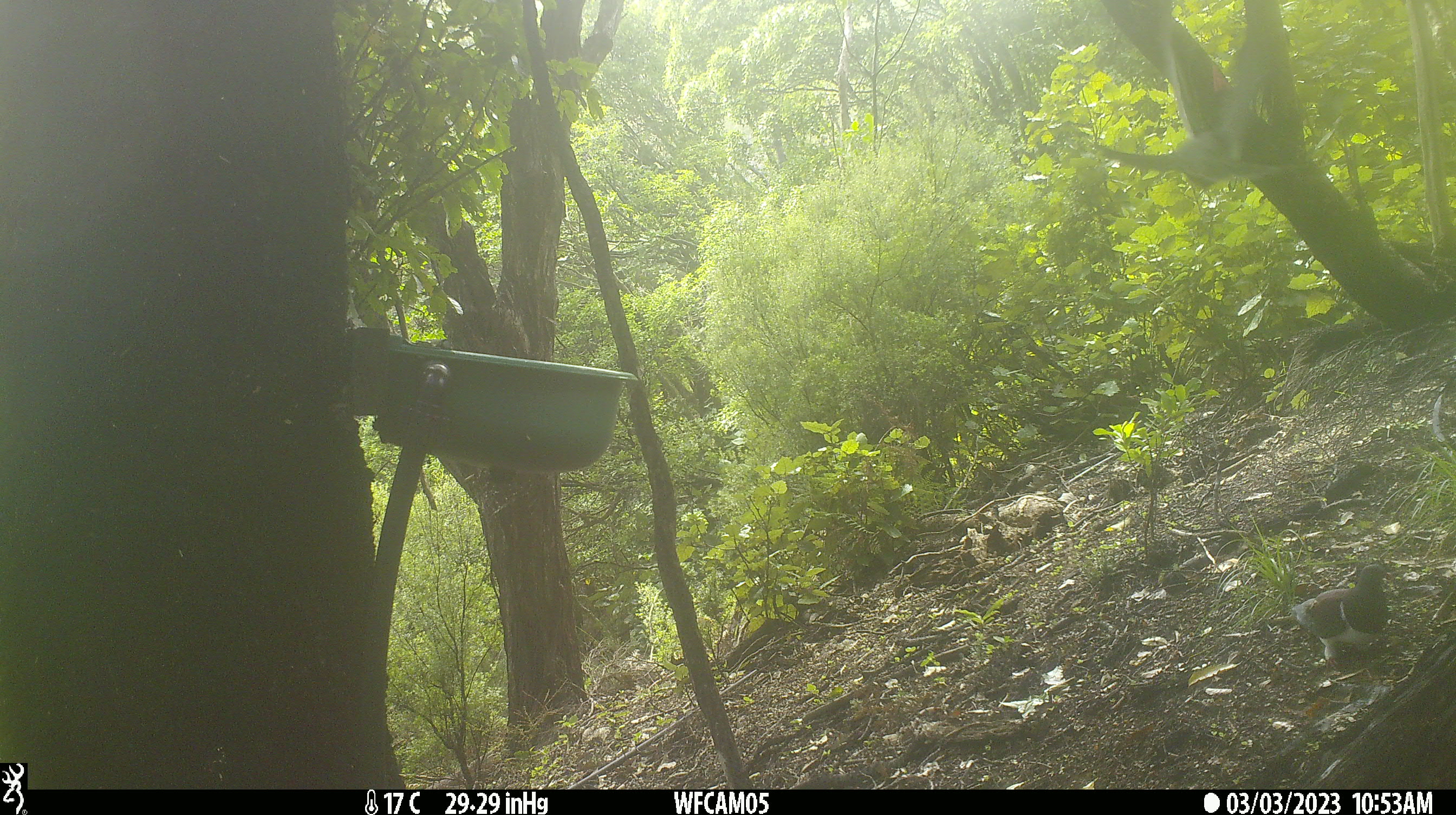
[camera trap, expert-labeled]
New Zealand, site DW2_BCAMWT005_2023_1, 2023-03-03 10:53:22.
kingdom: Animalia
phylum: Chordata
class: Aves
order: Columbiformes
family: Columbidae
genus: Hemiphaga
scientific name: Hemiphaga novaeseelandiae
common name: new zealand pigeon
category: kereru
Kereru (new zealand pigeon) (Hemiphaga novaeseelandiae).